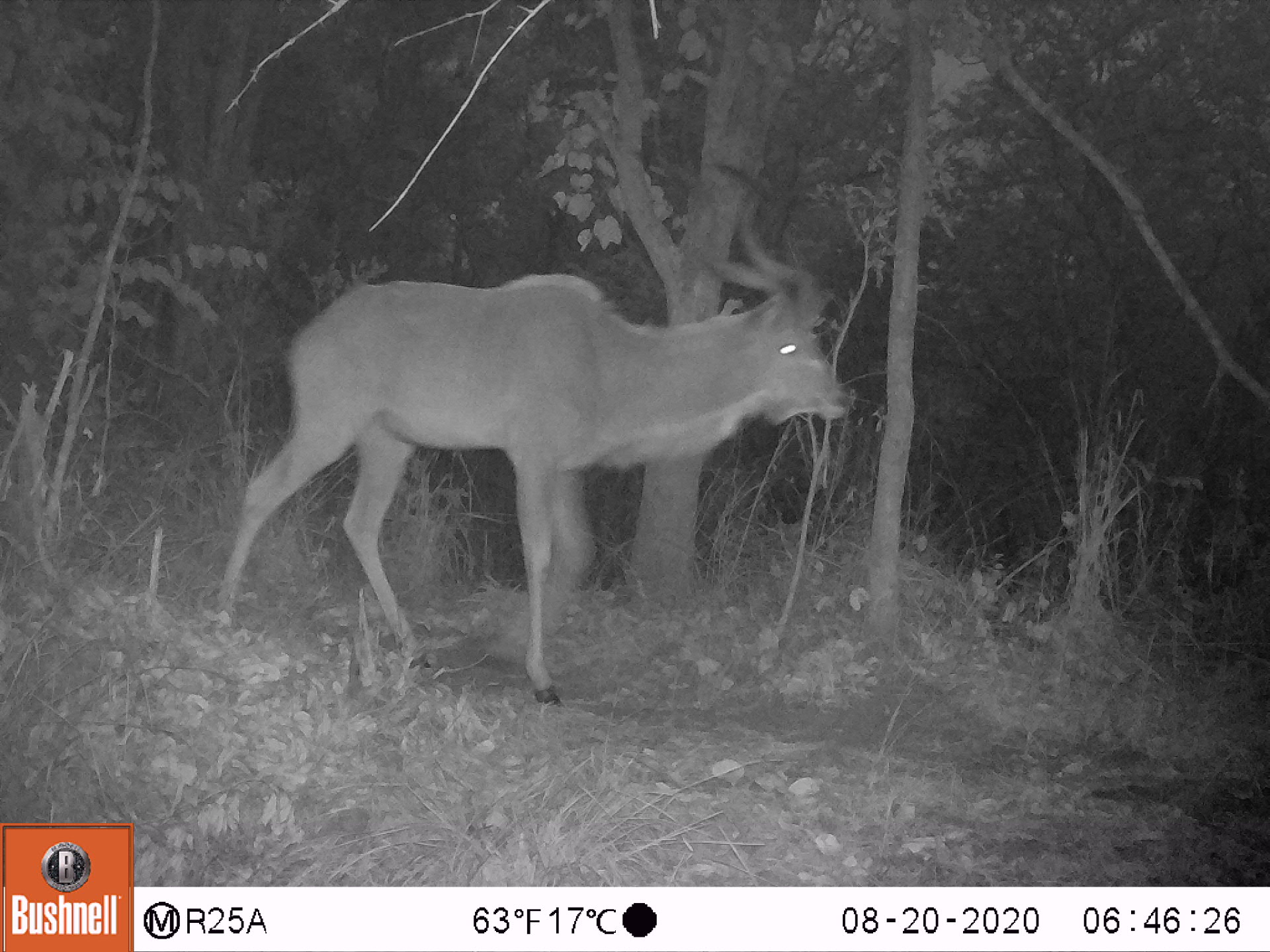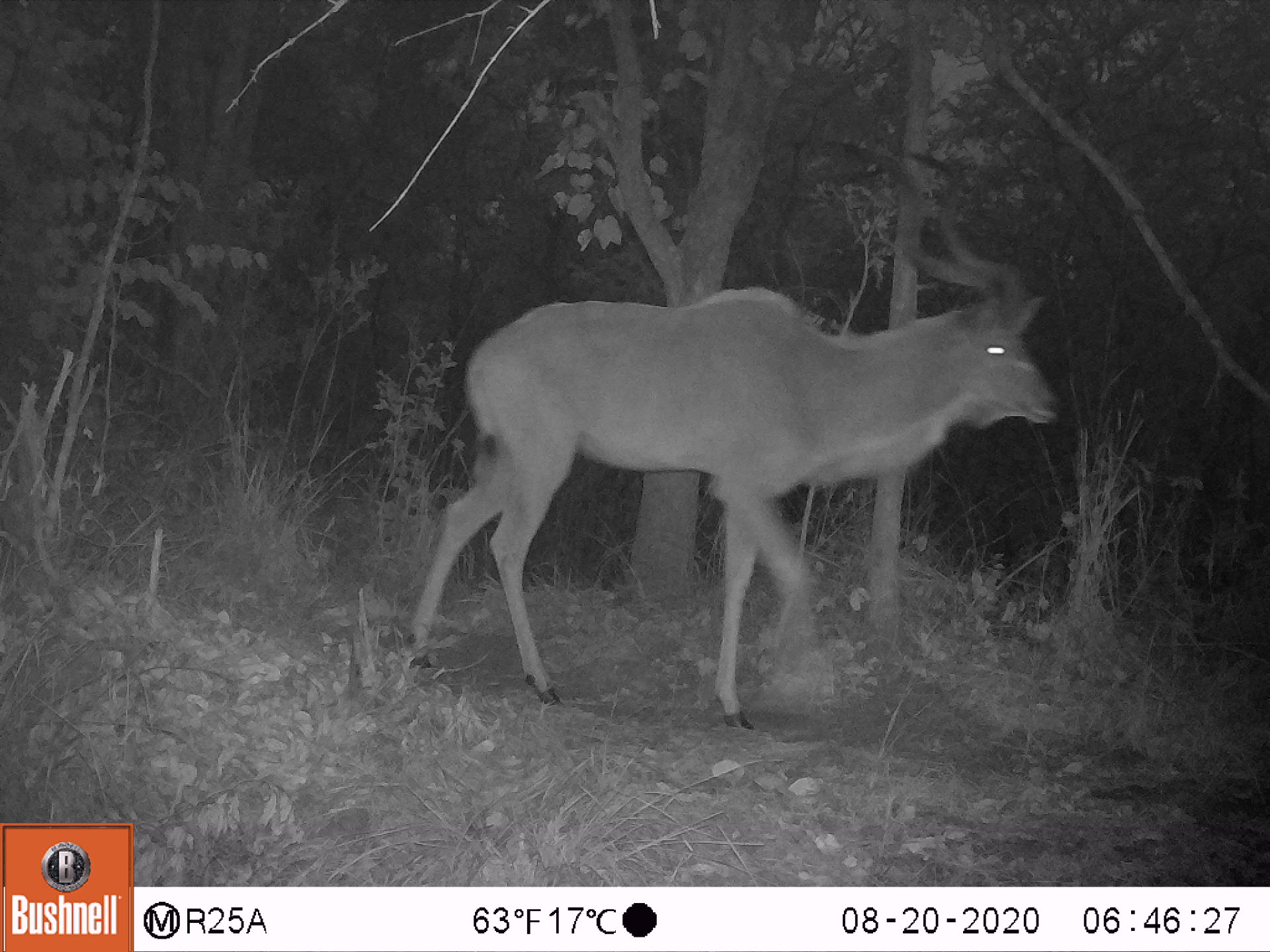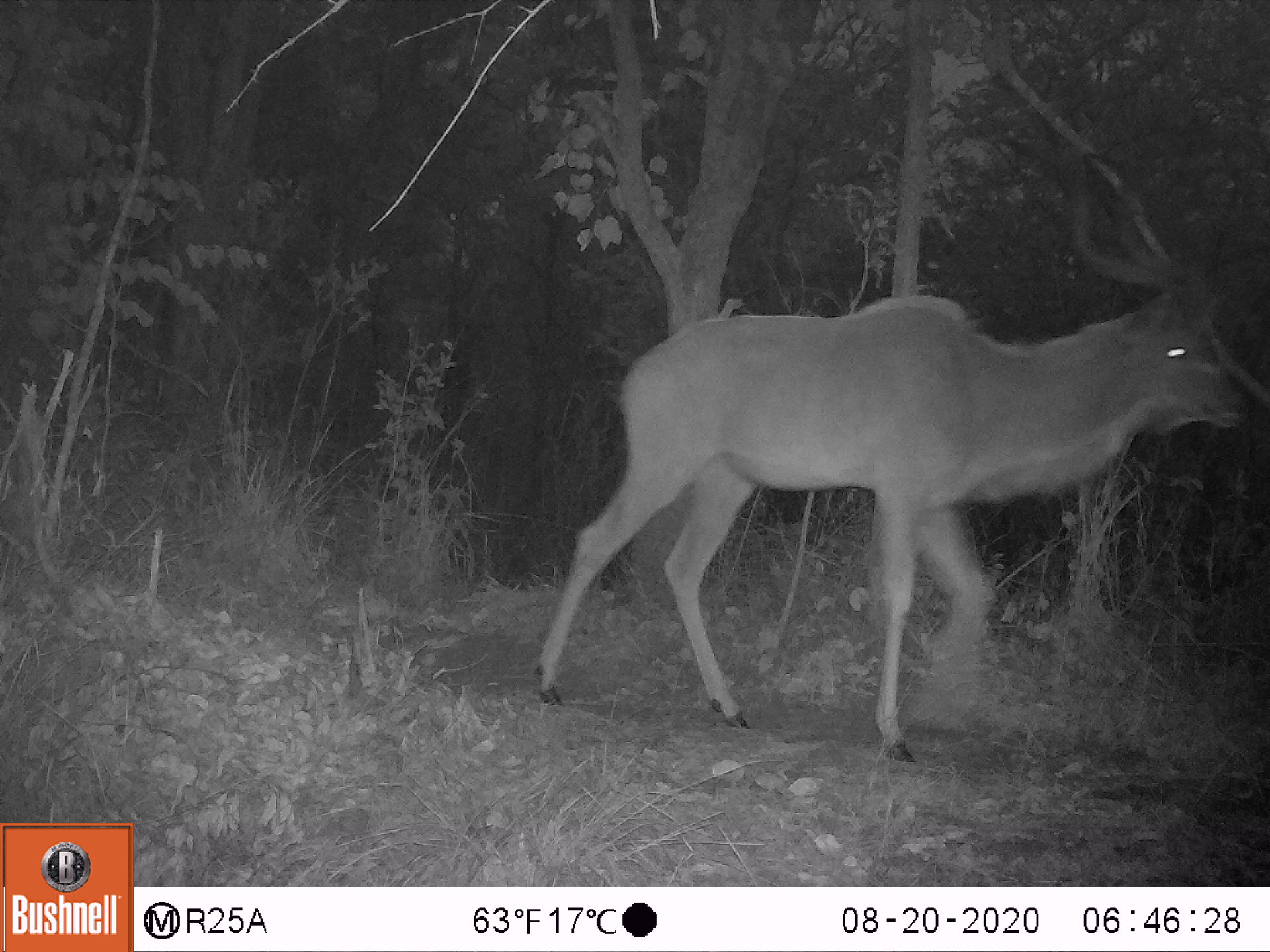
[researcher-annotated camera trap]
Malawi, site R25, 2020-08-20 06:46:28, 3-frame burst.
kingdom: Animalia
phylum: Chordata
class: Mammalia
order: Artiodactyla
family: Bovidae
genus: Tragelaphus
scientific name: Tragelaphus strepsiceros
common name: greater kudu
Greater kudu (Tragelaphus strepsiceros), count 1.